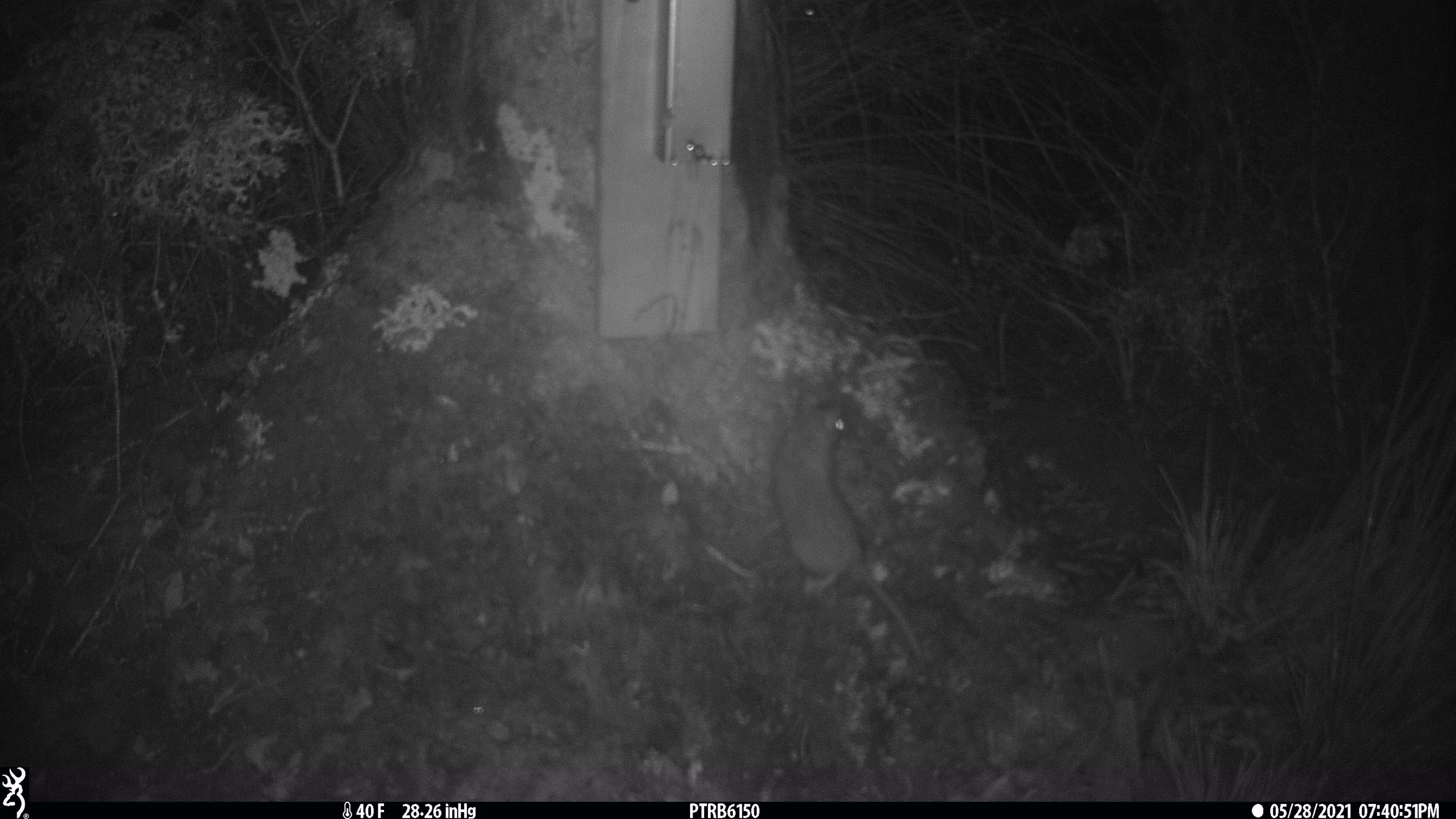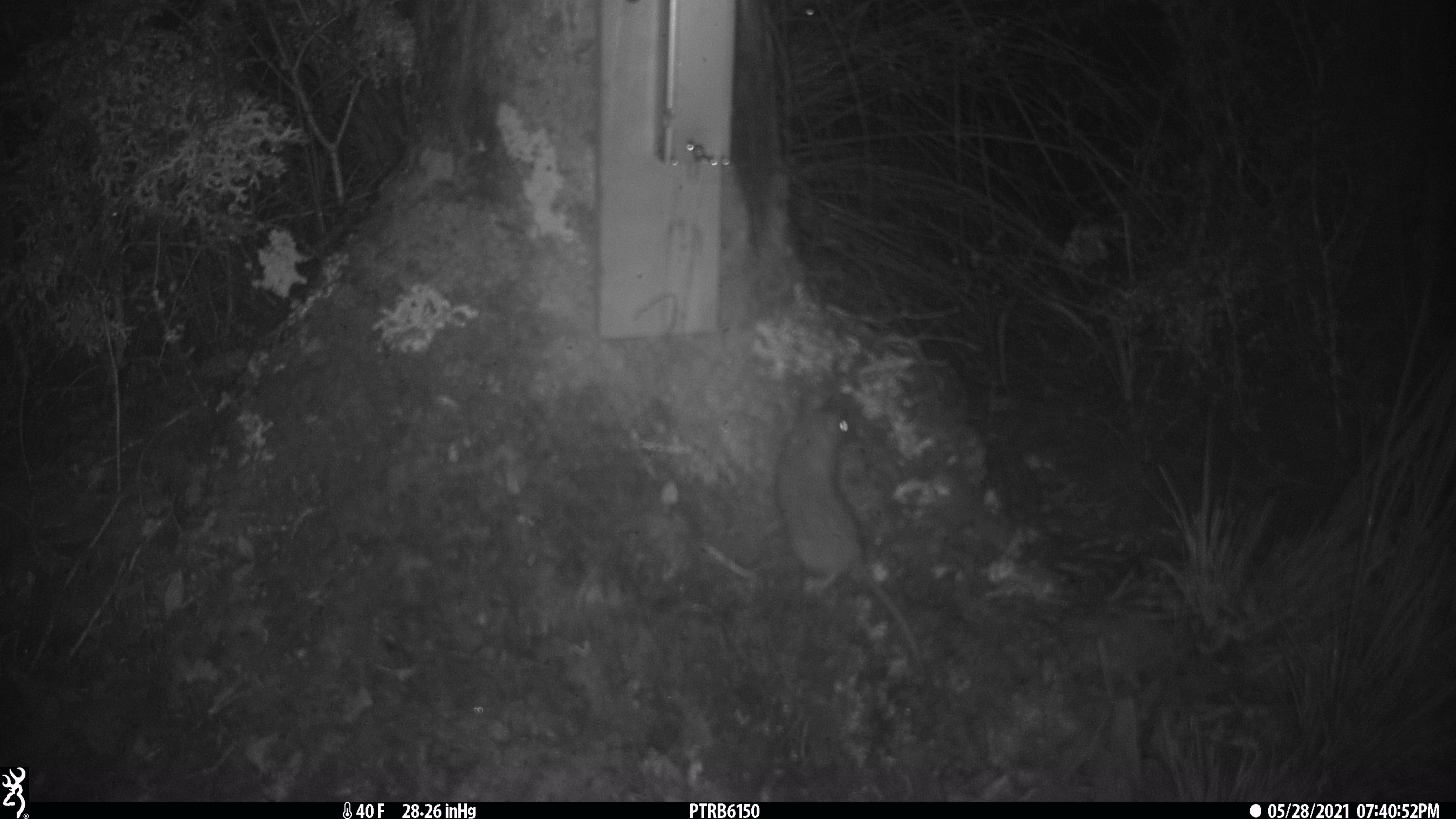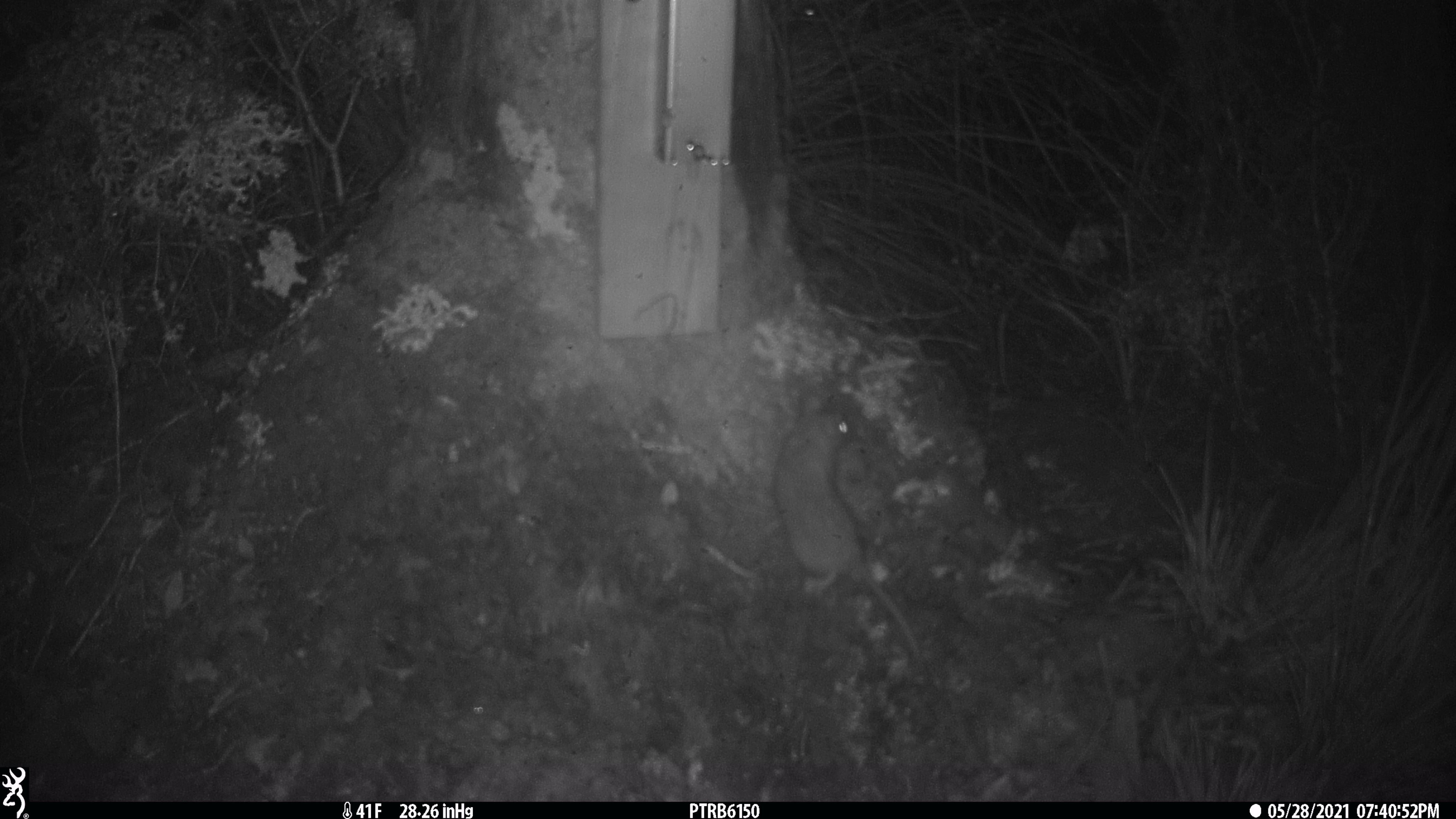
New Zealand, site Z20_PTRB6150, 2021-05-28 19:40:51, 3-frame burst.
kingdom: Animalia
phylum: Chordata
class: Mammalia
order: Rodentia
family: Muridae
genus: Rattus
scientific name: Rattus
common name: rat